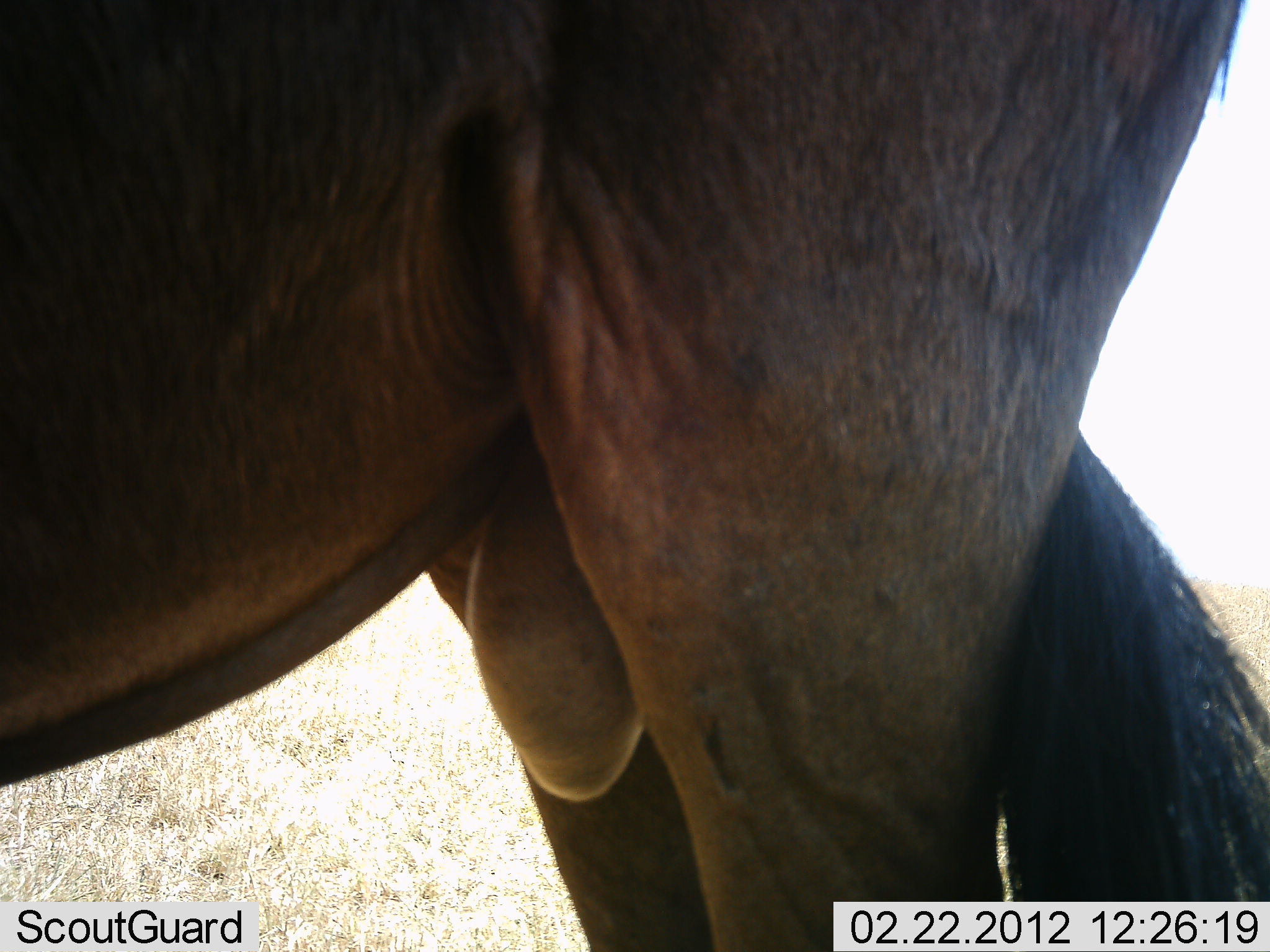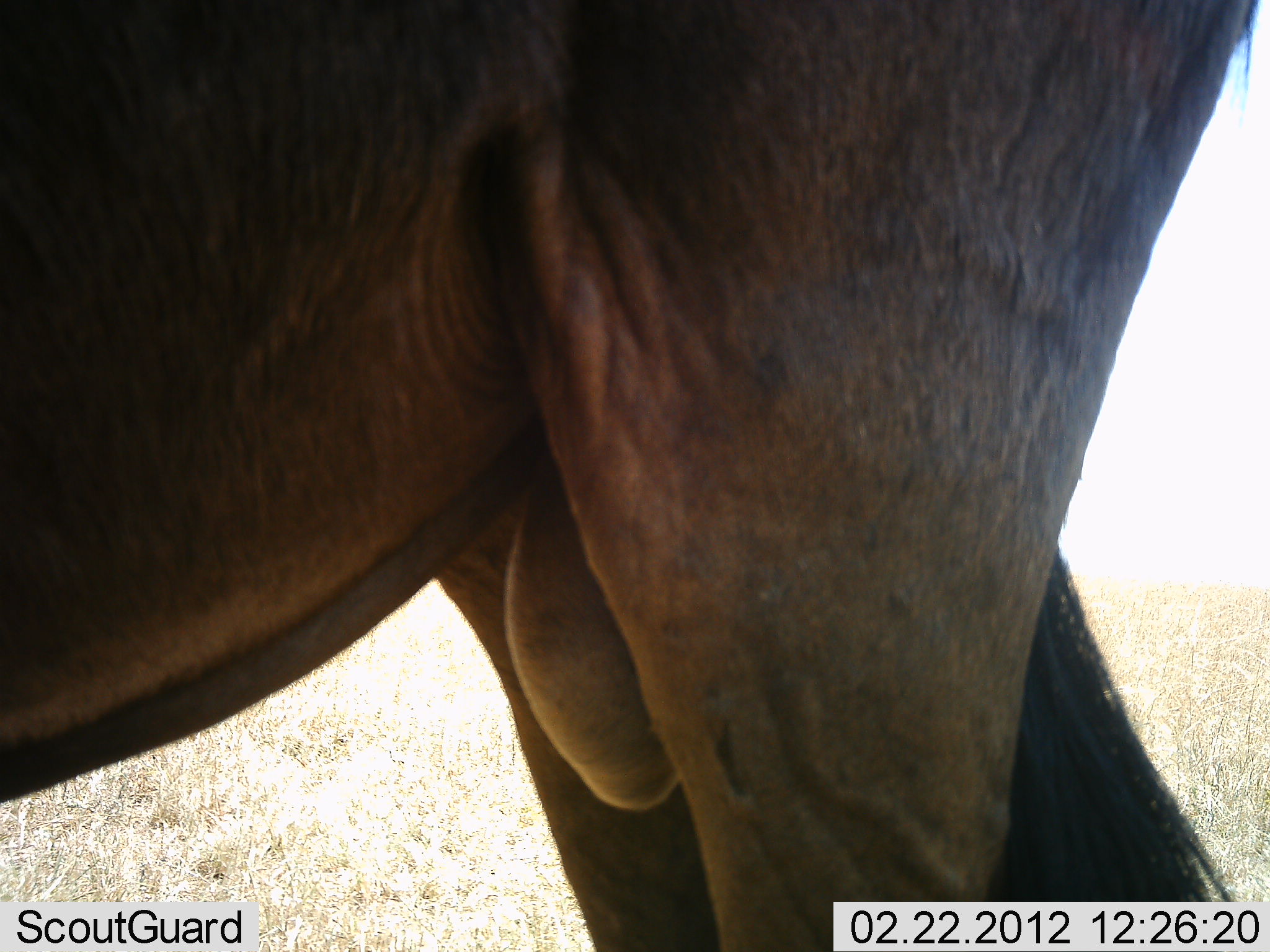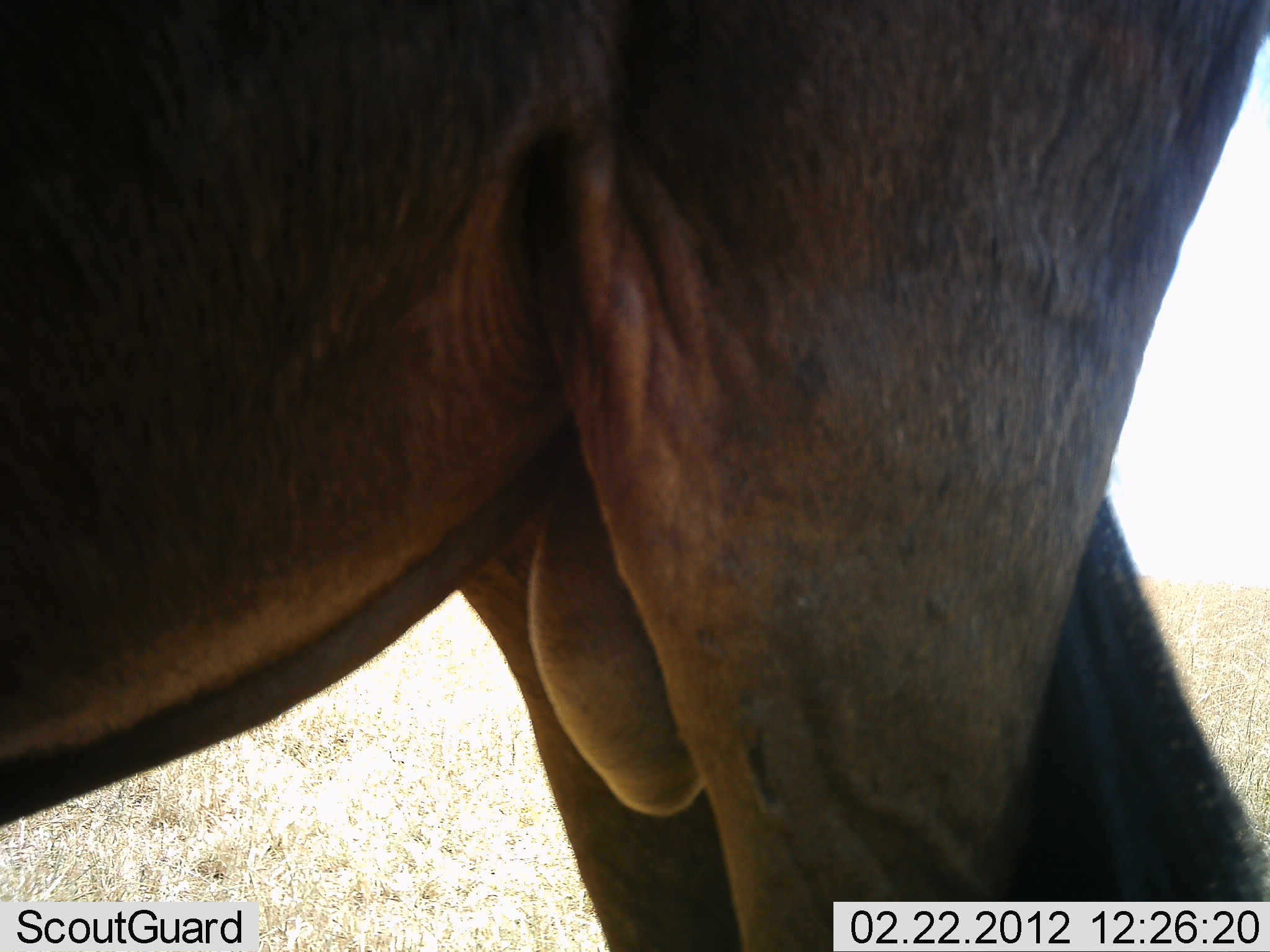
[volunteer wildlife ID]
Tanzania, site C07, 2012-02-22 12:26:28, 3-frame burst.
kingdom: Animalia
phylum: Chordata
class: Mammalia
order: Artiodactyla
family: Bovidae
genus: Connochaetes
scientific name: Connochaetes taurinus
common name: blue wildebeest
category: wildebeest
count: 1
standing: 96%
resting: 0%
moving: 0%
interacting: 0%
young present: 0%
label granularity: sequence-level